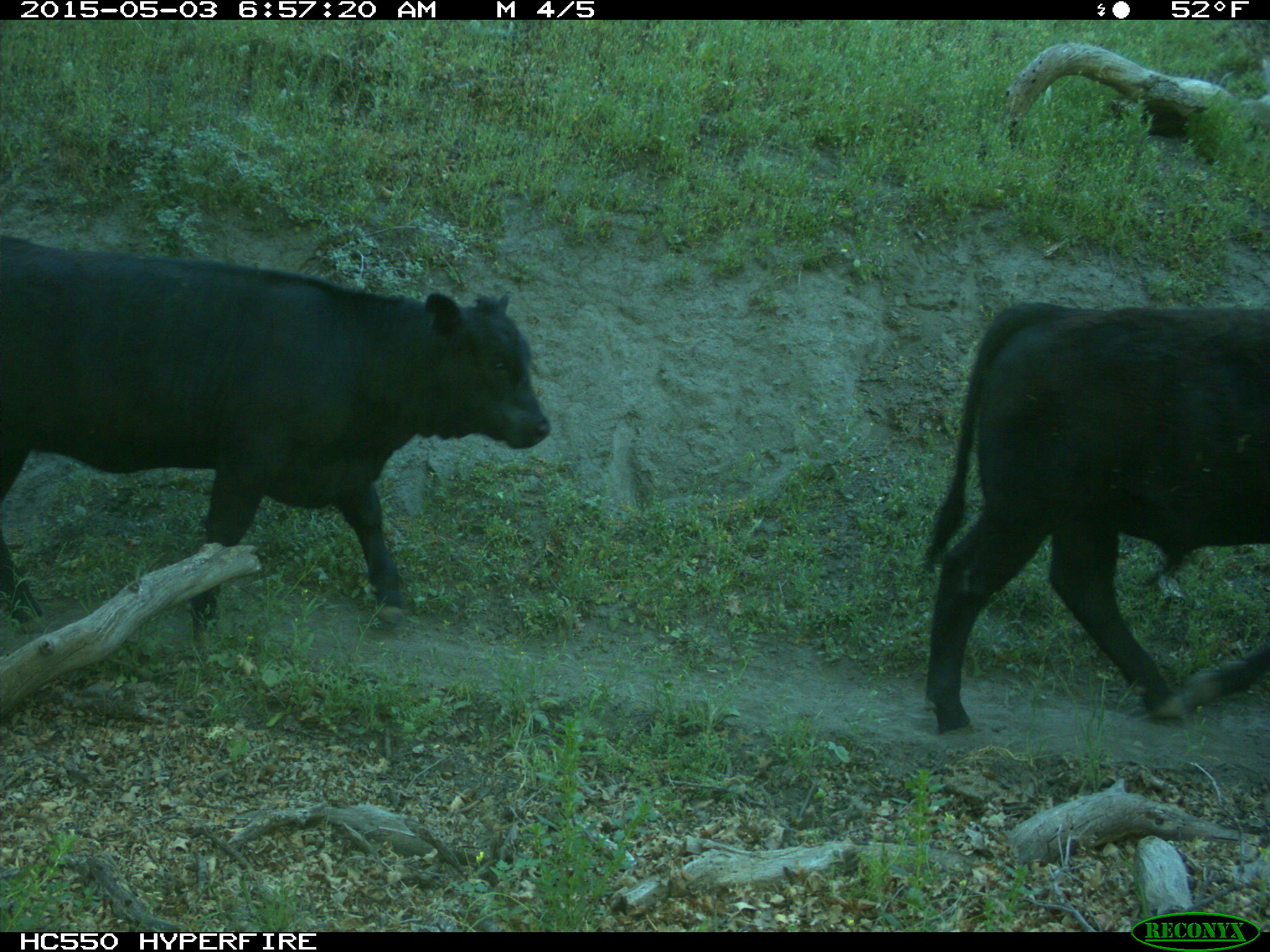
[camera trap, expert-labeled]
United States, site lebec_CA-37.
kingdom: Animalia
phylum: Chordata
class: Mammalia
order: Artiodactyla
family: Bovidae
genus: Bos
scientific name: Bos taurus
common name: domestic cow